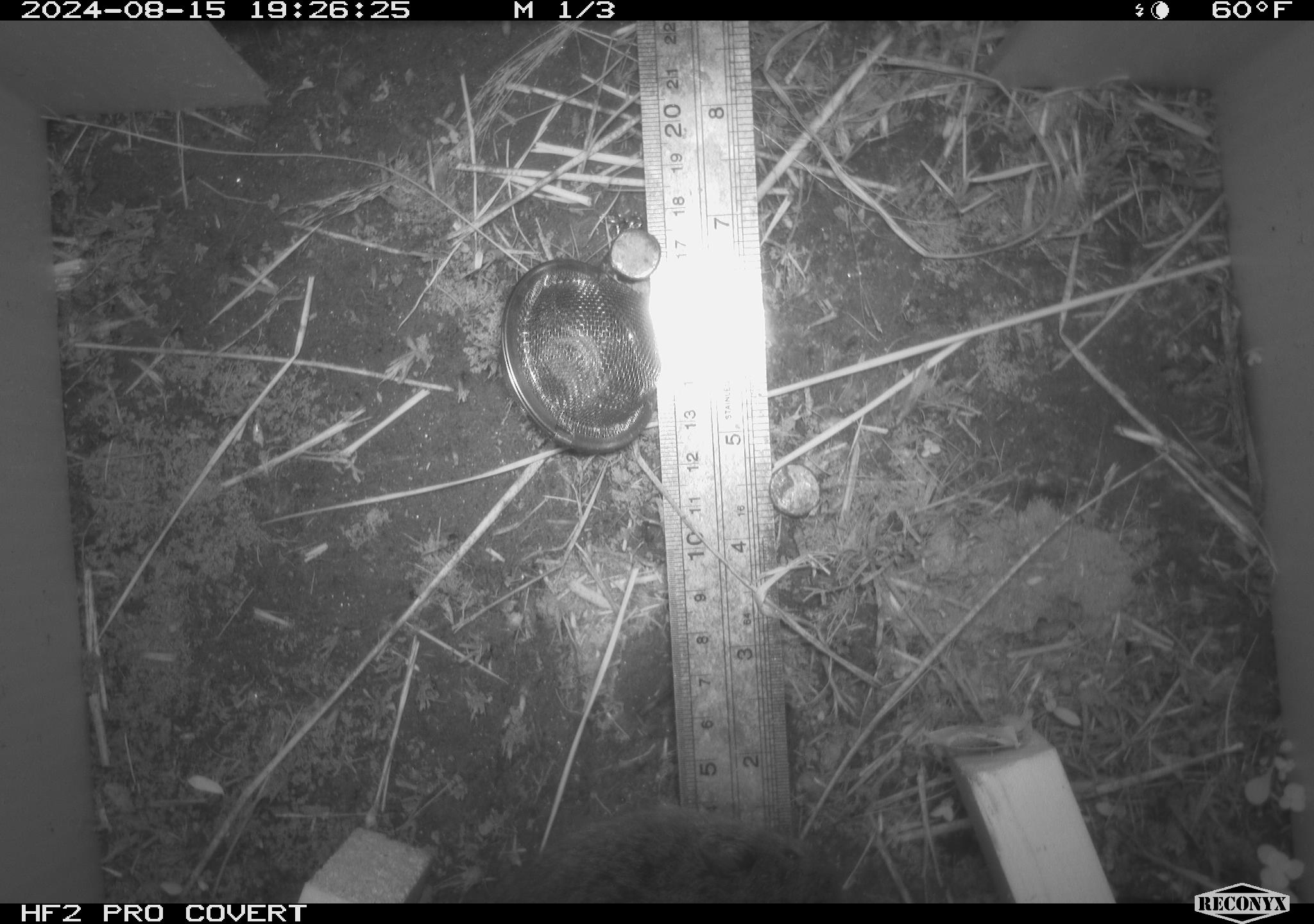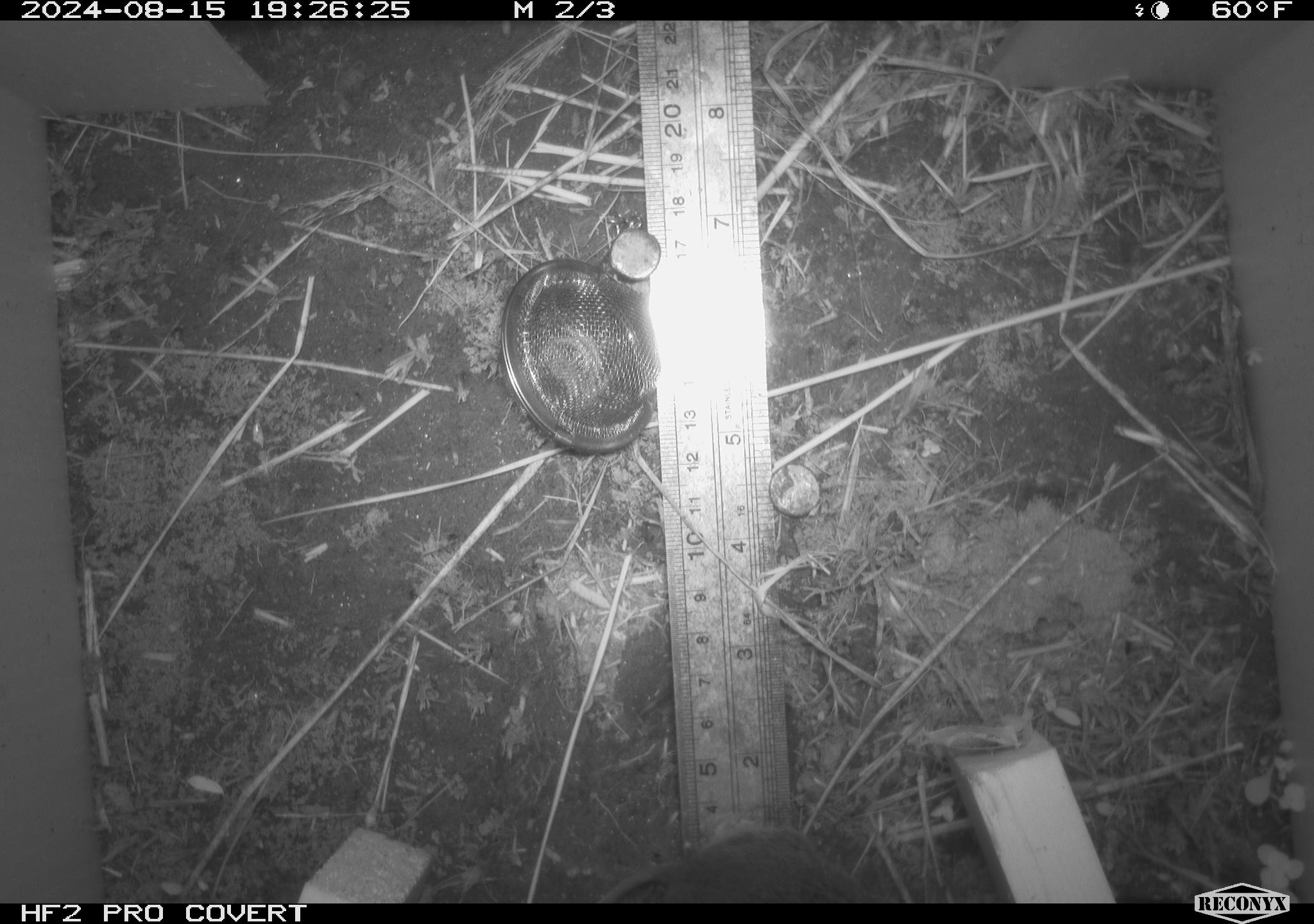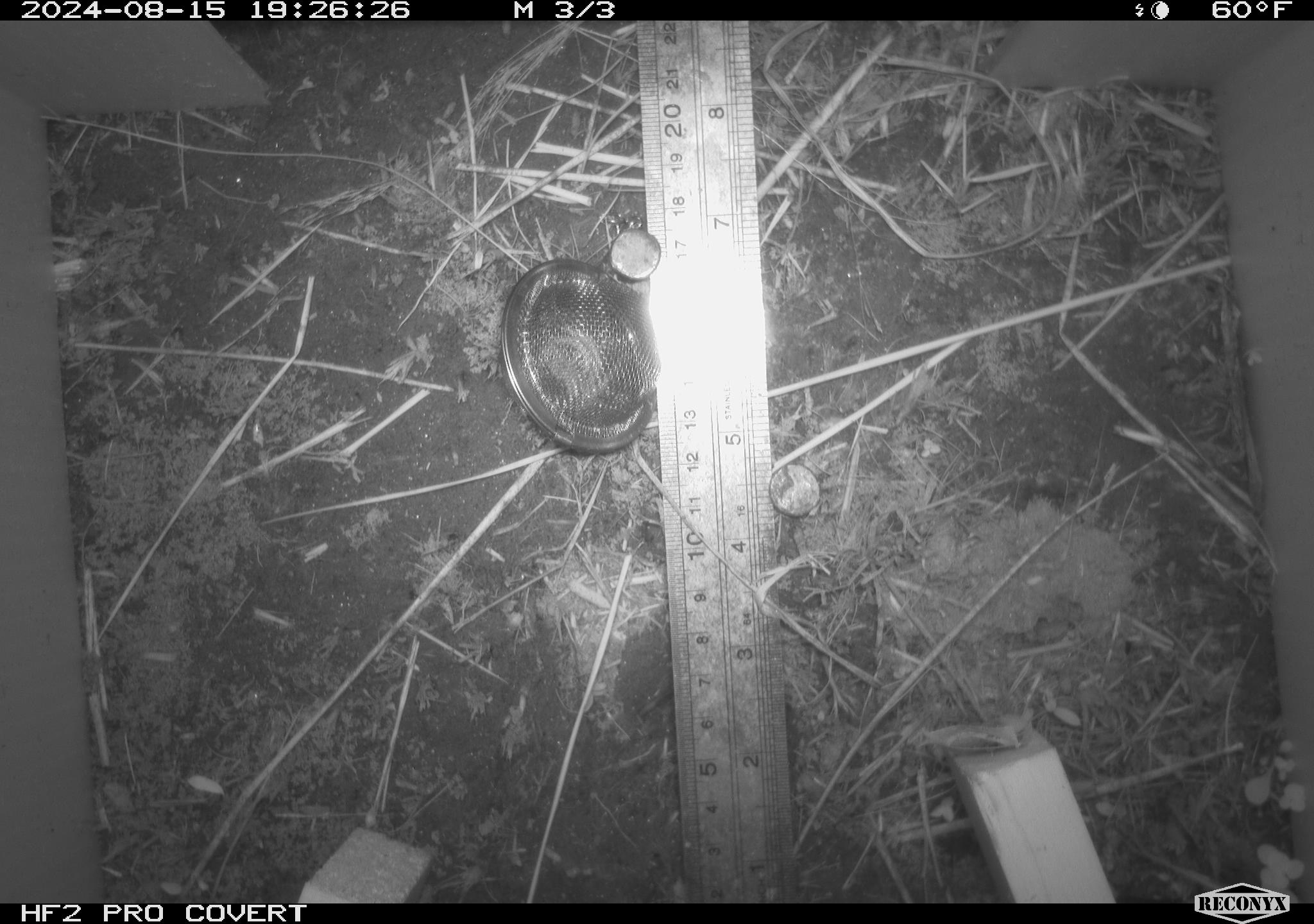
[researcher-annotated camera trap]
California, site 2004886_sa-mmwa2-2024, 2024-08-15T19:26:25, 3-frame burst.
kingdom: Animalia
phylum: Chordata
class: Mammalia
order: Rodentia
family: Cricetidae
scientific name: Arvicolinae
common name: voles, lemmings, and muskrats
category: arvicolinae subfamily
Arvicolinae subfamily (voles, lemmings, and muskrats) (Arvicolinae).